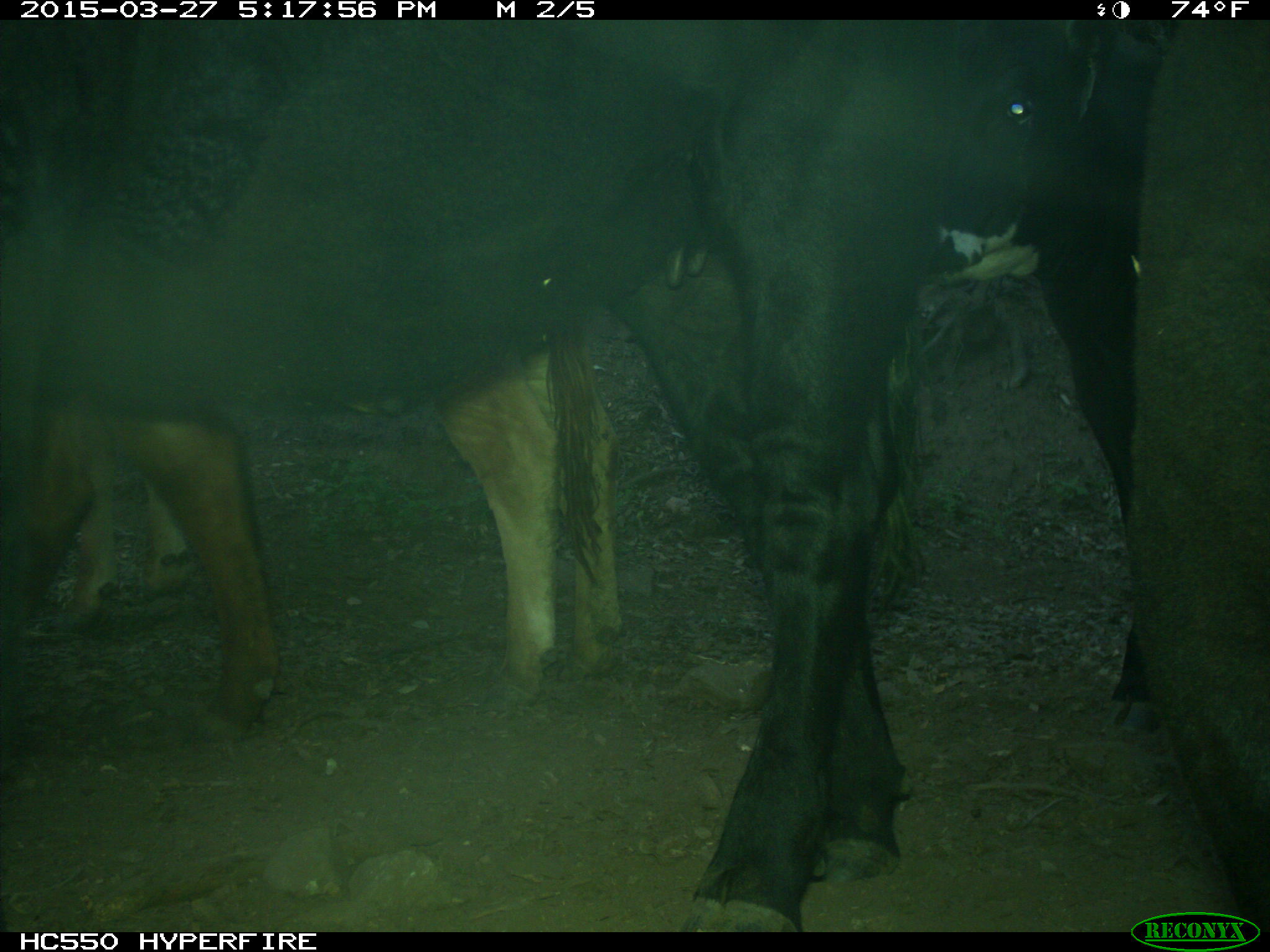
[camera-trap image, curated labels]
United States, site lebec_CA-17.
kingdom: Animalia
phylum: Chordata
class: Mammalia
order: Artiodactyla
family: Bovidae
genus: Bos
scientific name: Bos taurus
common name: domestic cow